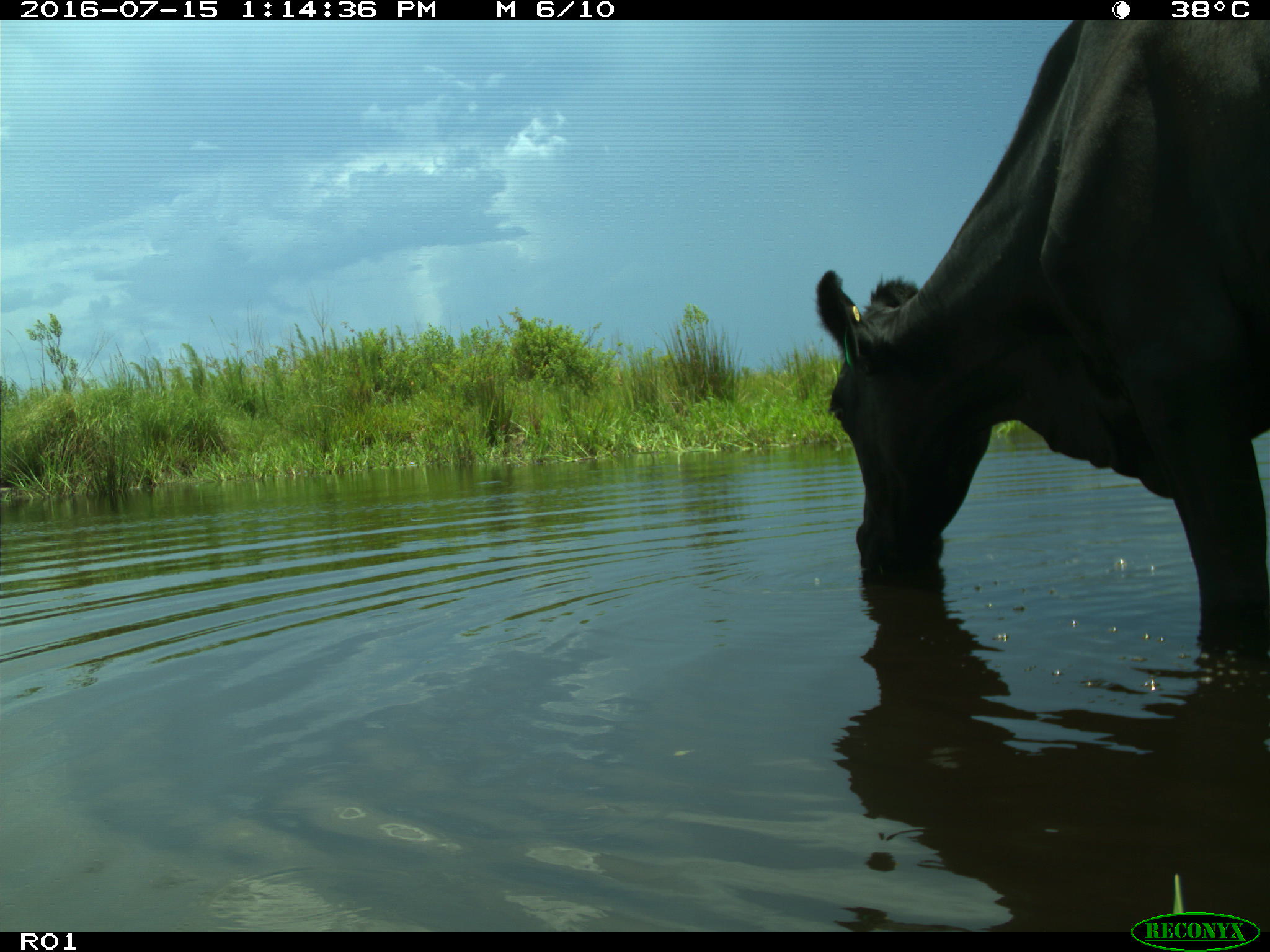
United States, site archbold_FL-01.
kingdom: Animalia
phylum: Chordata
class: Mammalia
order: Artiodactyla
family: Bovidae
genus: Bos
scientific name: Bos taurus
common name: domestic cow